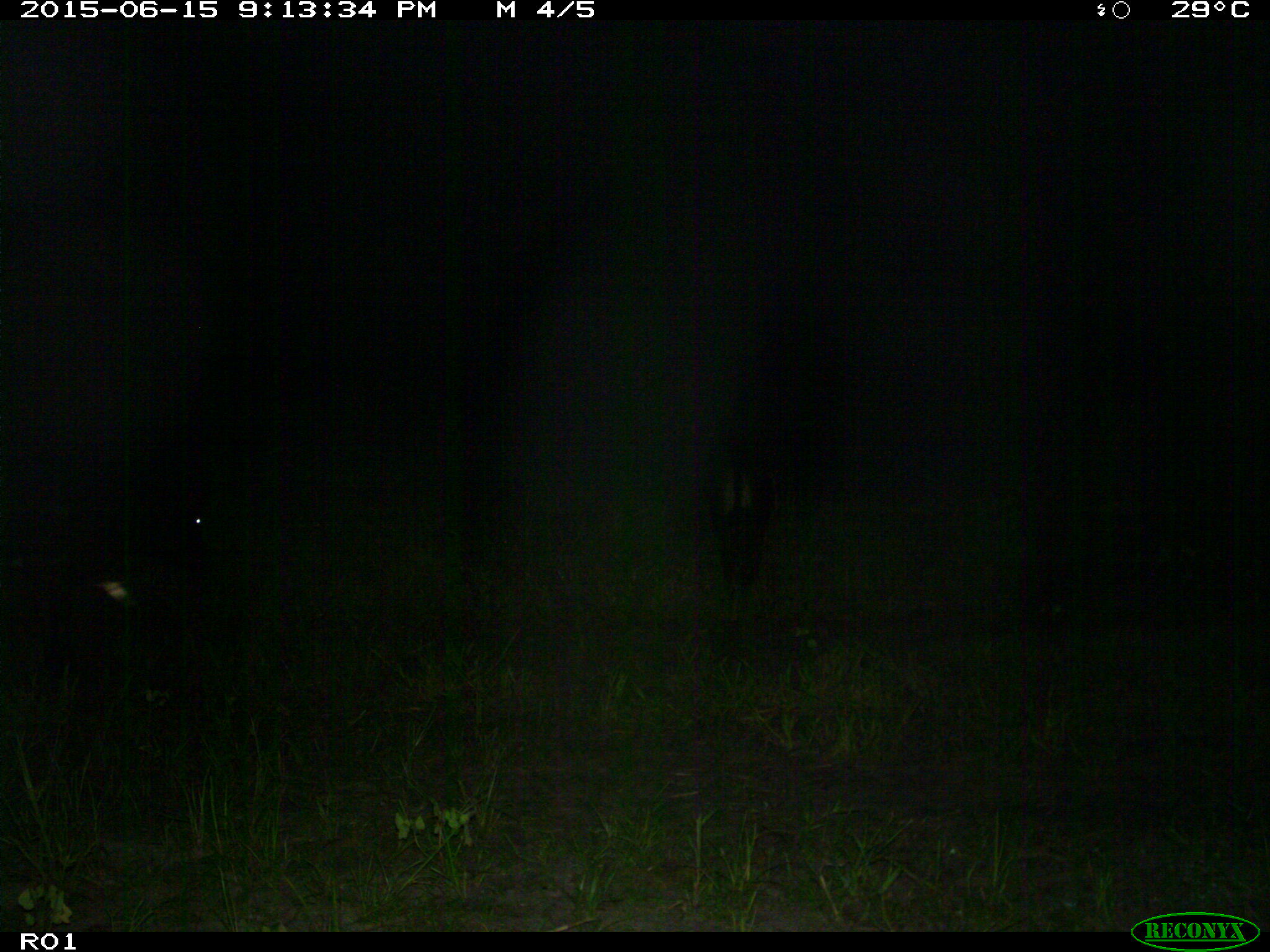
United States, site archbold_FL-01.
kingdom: Animalia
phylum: Chordata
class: Mammalia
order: Artiodactyla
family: Bovidae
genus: Bos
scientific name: Bos taurus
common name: domestic cow